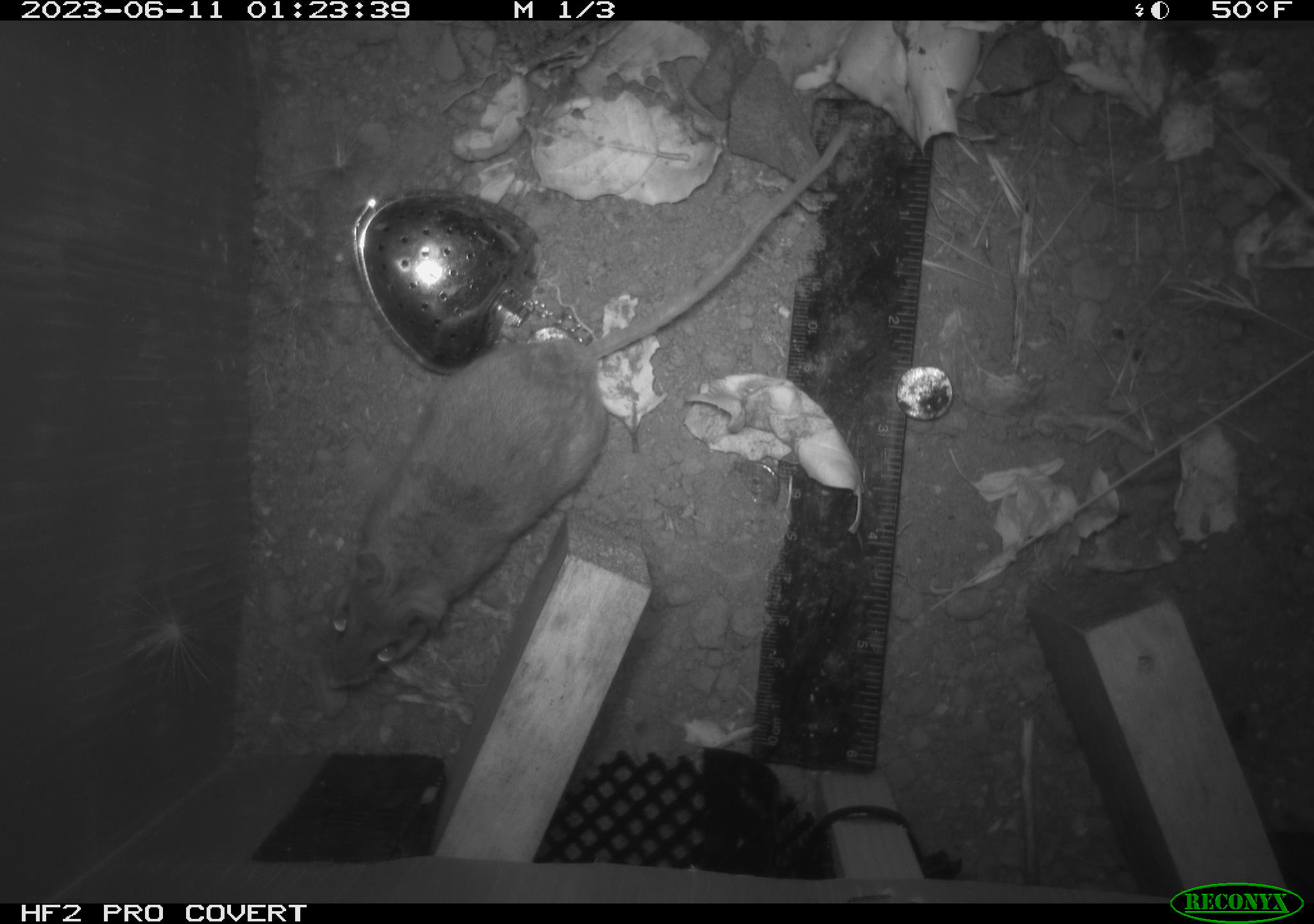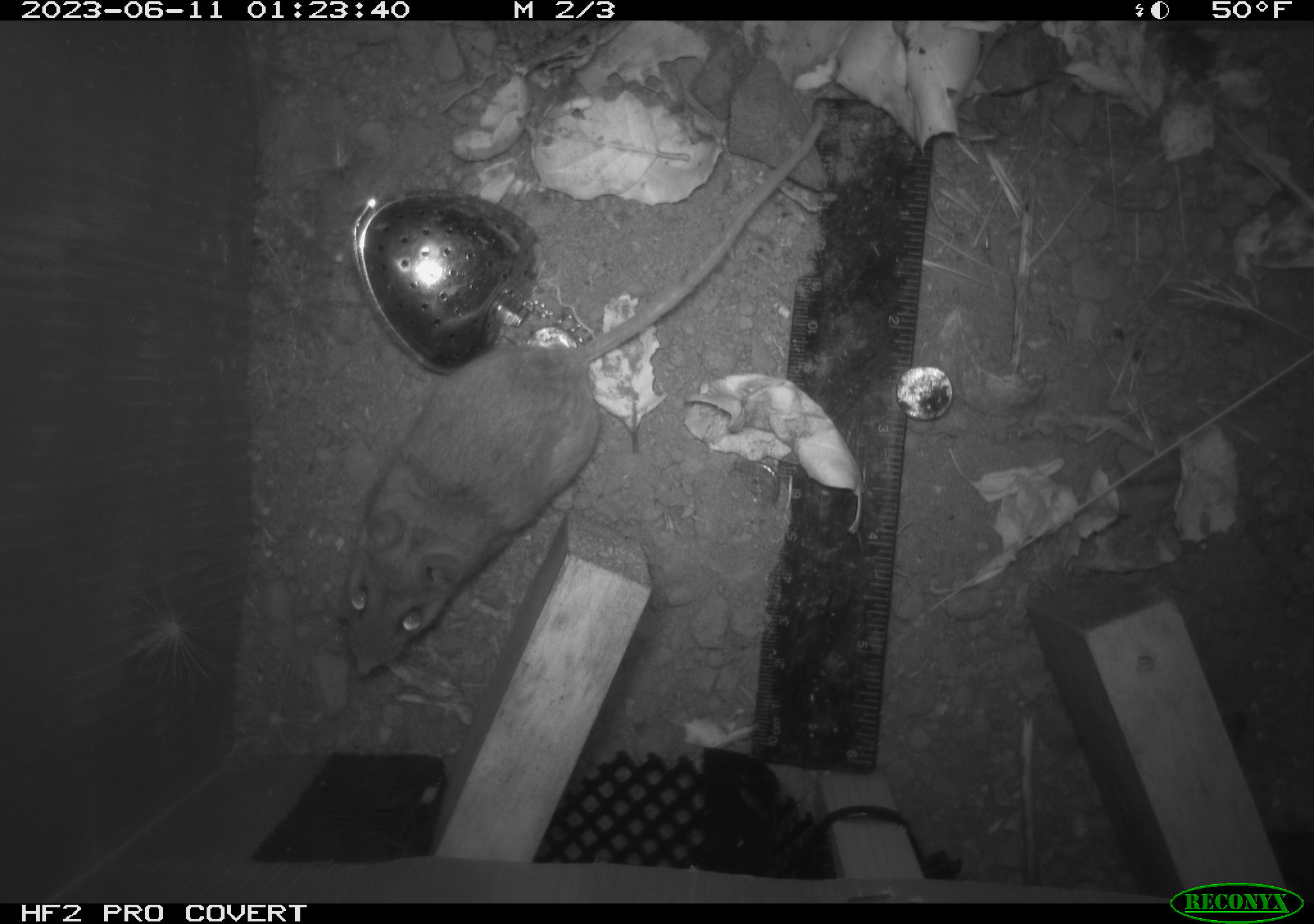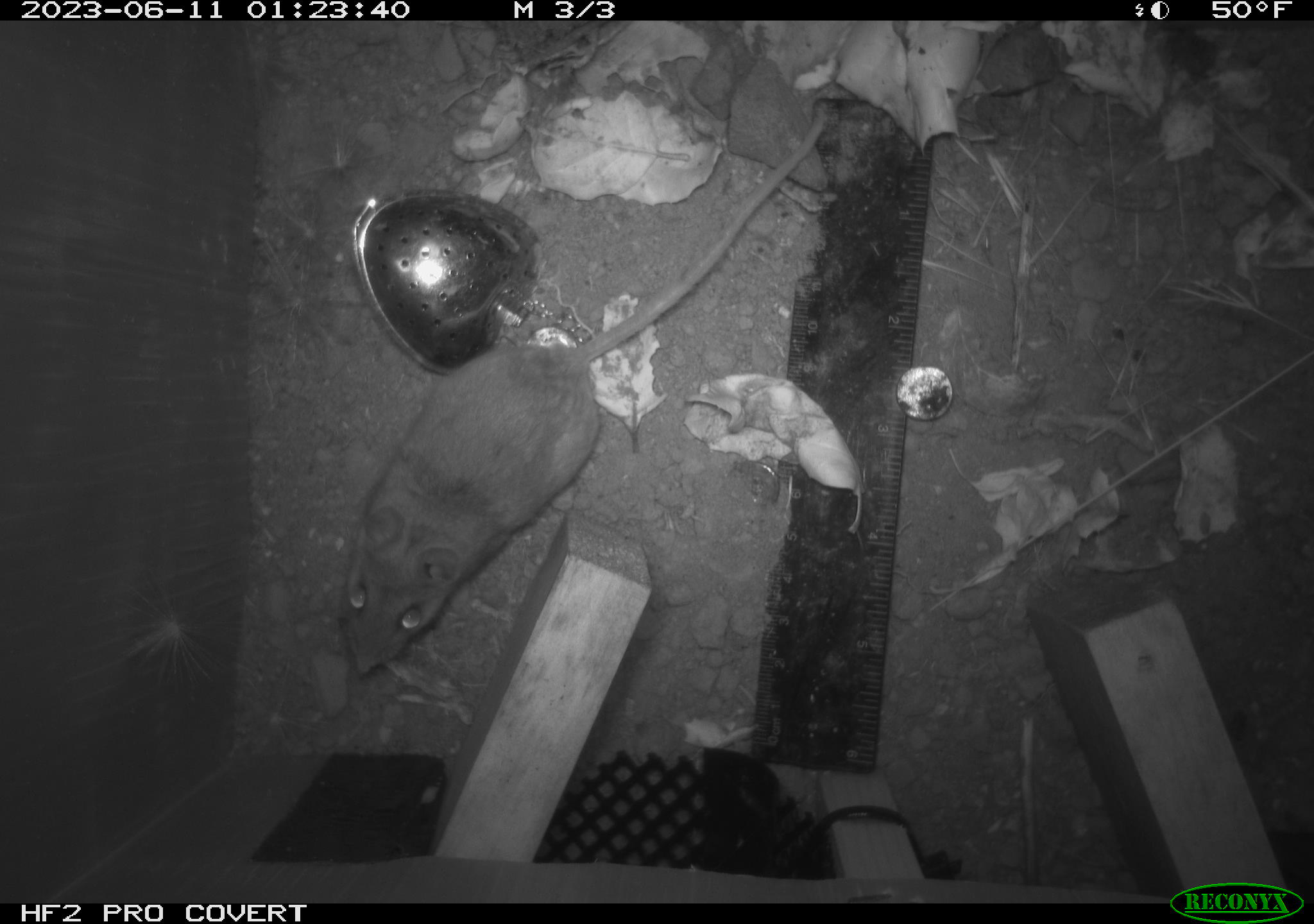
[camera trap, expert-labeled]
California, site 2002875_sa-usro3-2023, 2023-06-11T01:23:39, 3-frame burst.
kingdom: Animalia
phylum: Chordata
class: Mammalia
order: Rodentia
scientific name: Rodentia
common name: mouse species